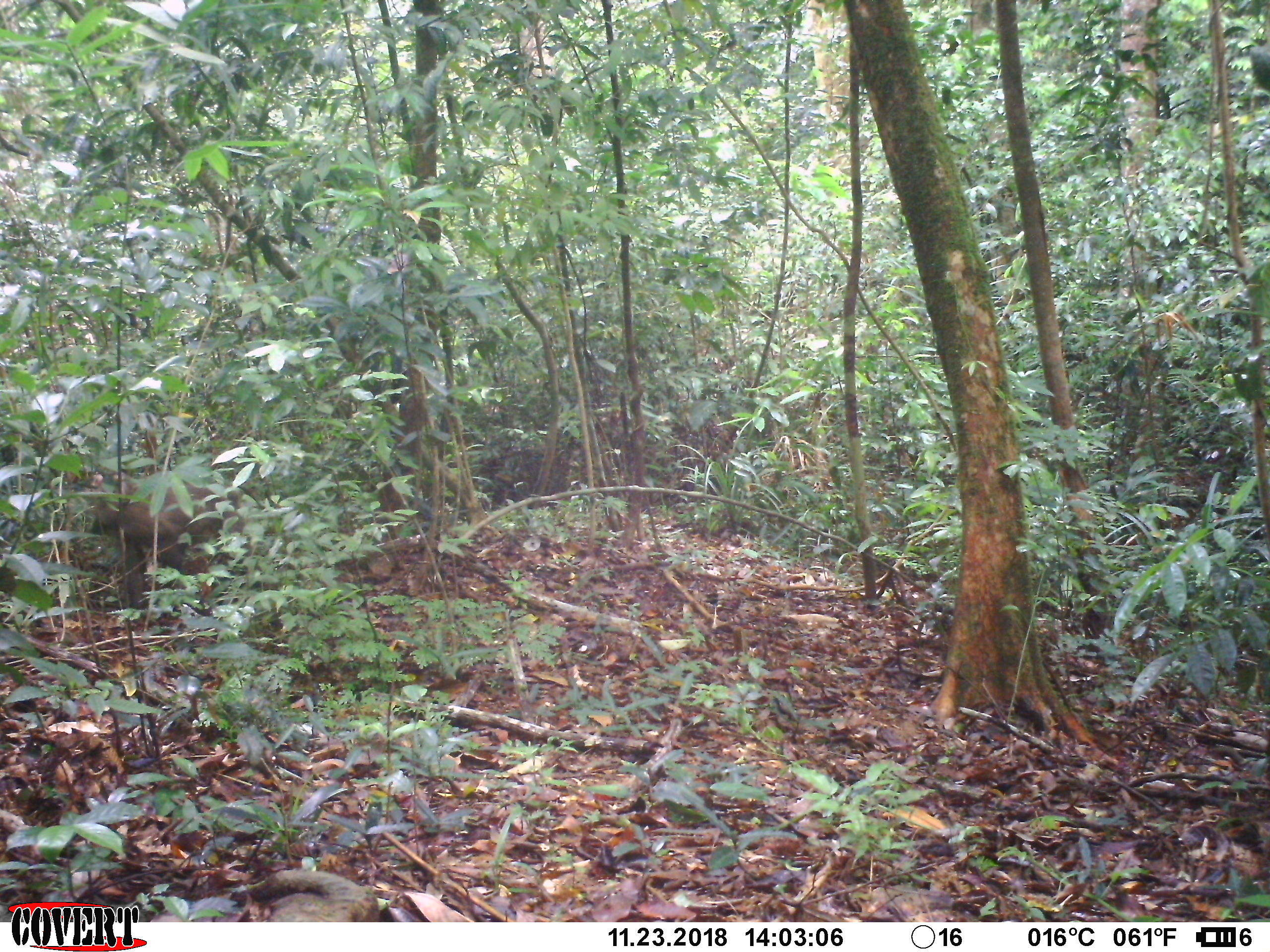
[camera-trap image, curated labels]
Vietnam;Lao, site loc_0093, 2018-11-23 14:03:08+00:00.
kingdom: Animalia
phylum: Chordata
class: Mammalia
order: Primates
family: Cercopithecidae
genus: Macaca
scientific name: Macaca nemestrina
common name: pig-tailed macaque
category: pig tailed macaque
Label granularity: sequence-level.